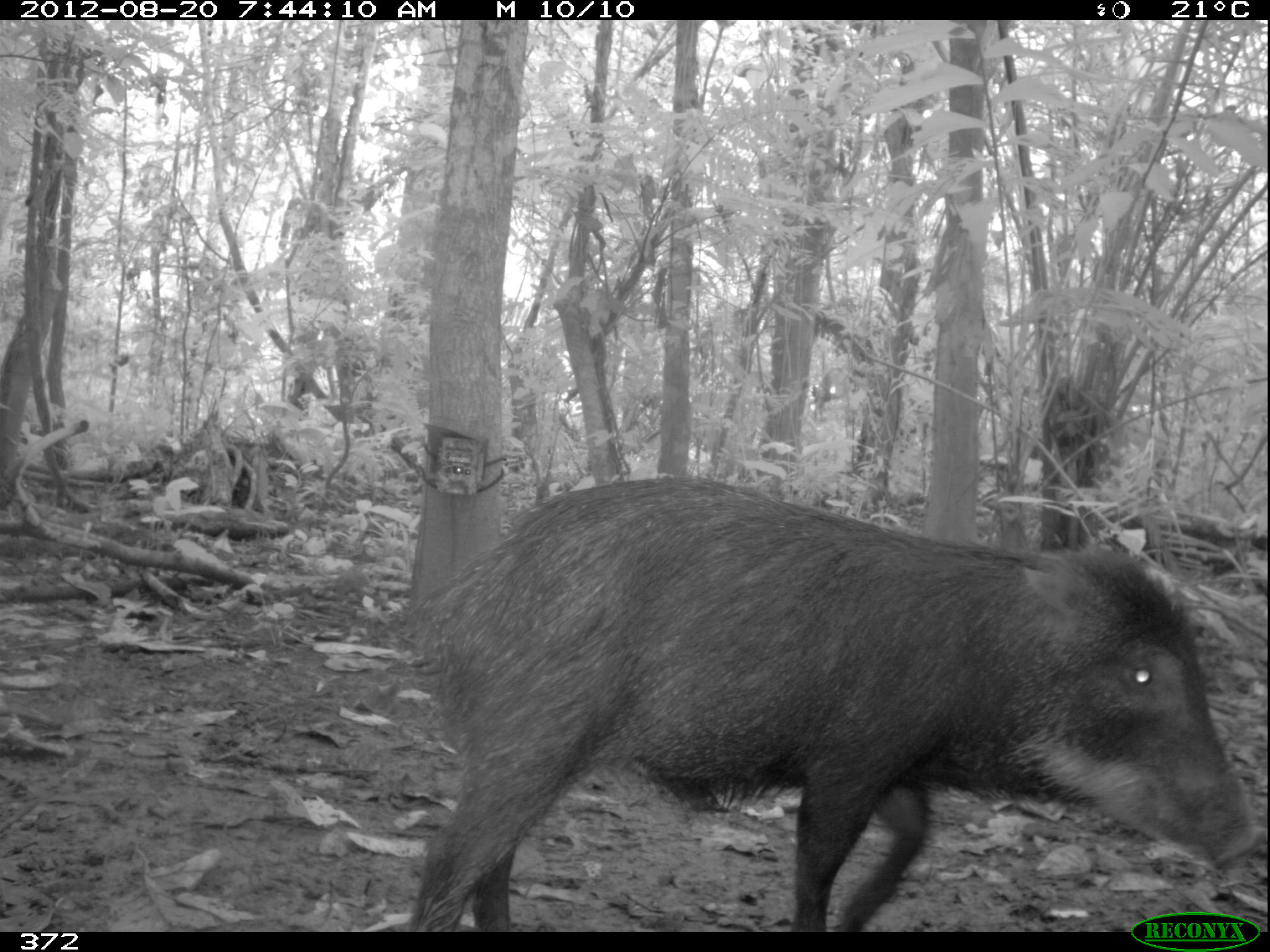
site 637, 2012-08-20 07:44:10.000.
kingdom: Animalia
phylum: Chordata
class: Mammalia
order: Artiodactyla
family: Tayassuidae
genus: Tayassu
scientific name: Tayassu pecari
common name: white-lipped peccary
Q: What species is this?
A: Tayassu pecari (white-lipped peccary).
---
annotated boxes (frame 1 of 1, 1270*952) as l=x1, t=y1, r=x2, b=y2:
tayassu pecari: l=398, t=472, r=1261, b=930